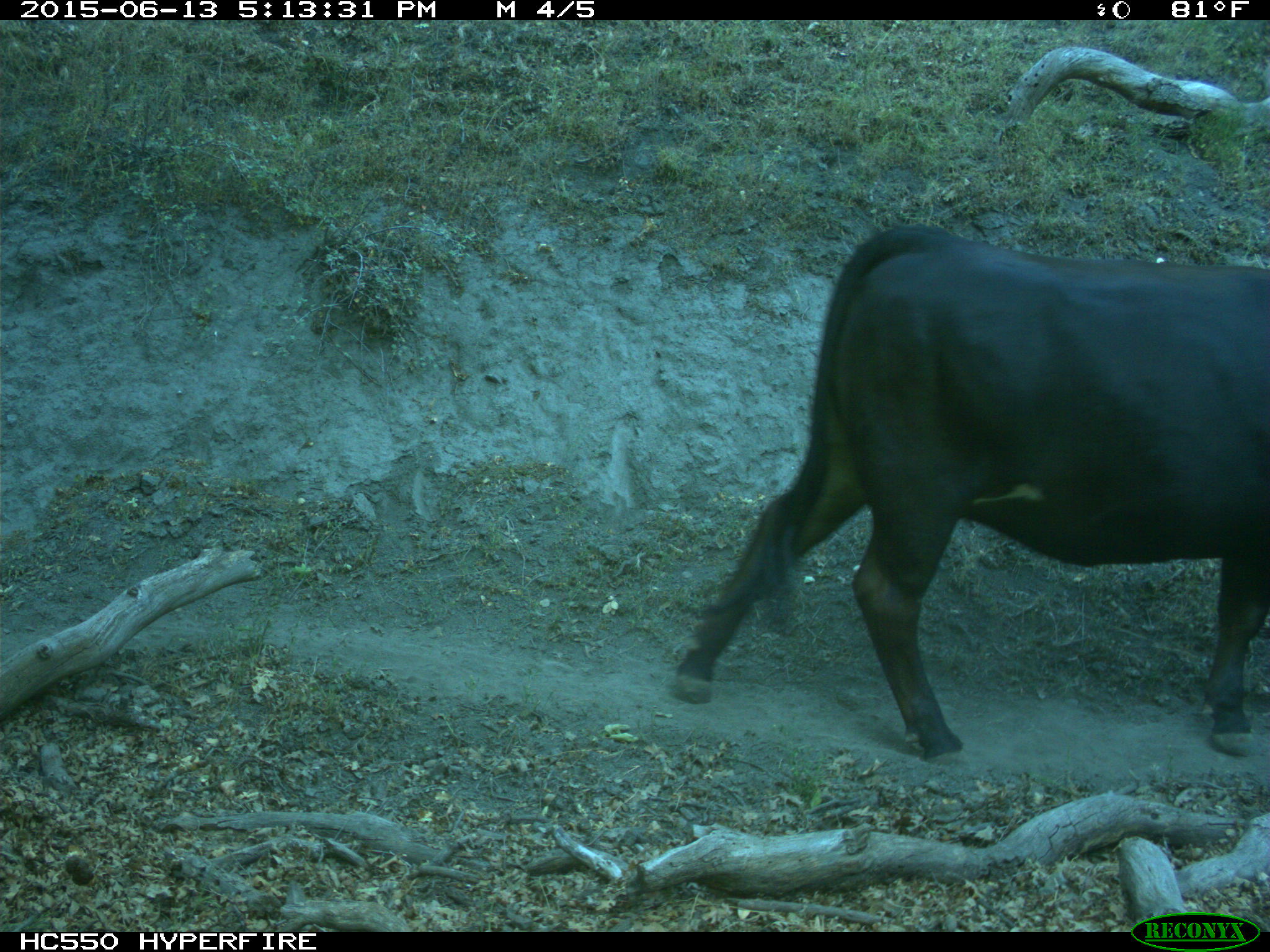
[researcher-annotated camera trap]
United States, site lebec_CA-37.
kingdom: Animalia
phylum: Chordata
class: Mammalia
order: Artiodactyla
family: Bovidae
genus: Bos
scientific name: Bos taurus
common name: domestic cow